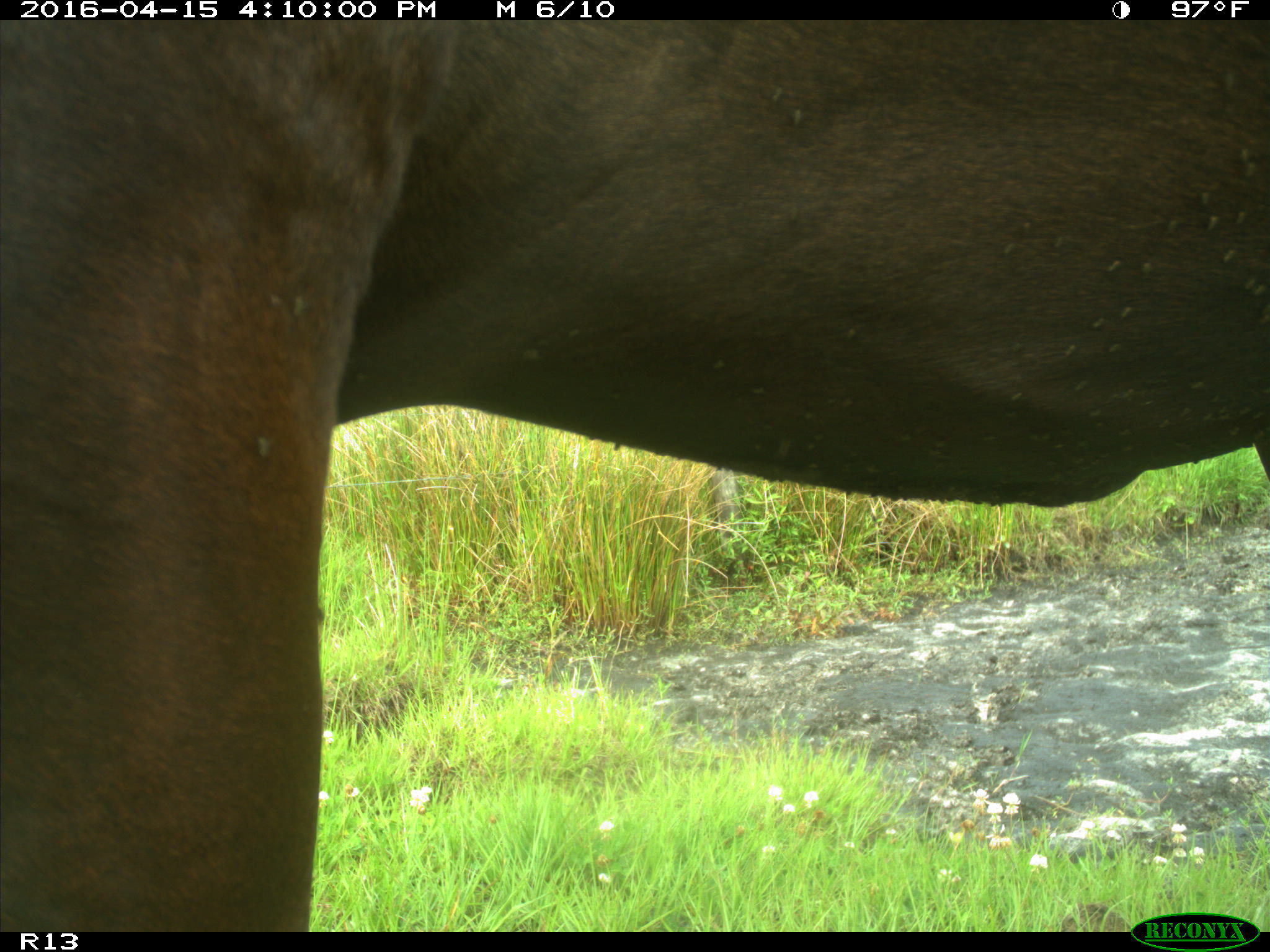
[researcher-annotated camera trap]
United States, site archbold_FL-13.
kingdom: Animalia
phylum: Chordata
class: Mammalia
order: Artiodactyla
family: Bovidae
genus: Bos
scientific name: Bos taurus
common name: domestic cow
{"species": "Bos taurus (domestic cow)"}